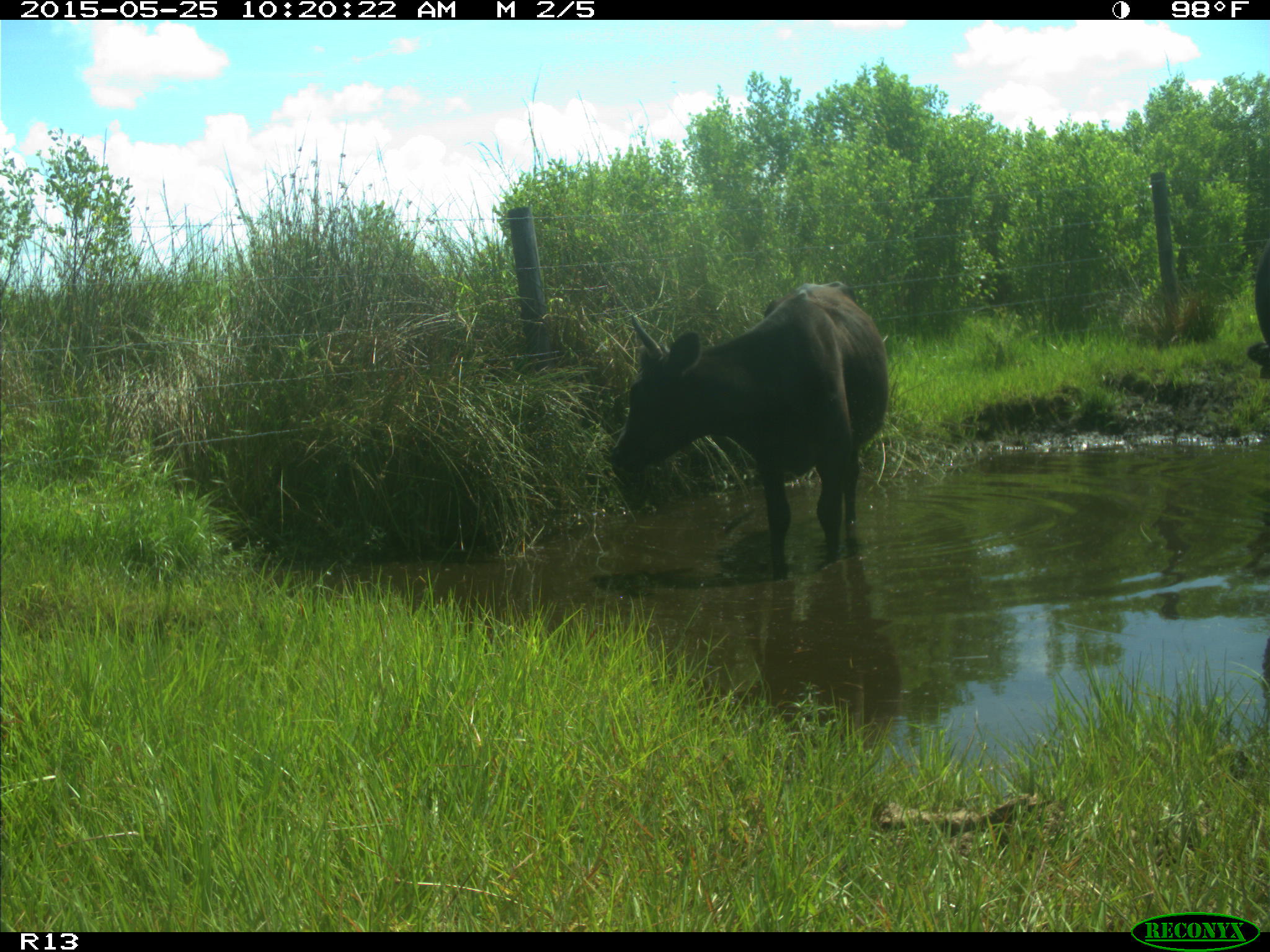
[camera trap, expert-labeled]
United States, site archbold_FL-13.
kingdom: Animalia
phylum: Chordata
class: Mammalia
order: Artiodactyla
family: Bovidae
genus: Bos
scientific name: Bos taurus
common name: domestic cow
Bos taurus (domestic cow).